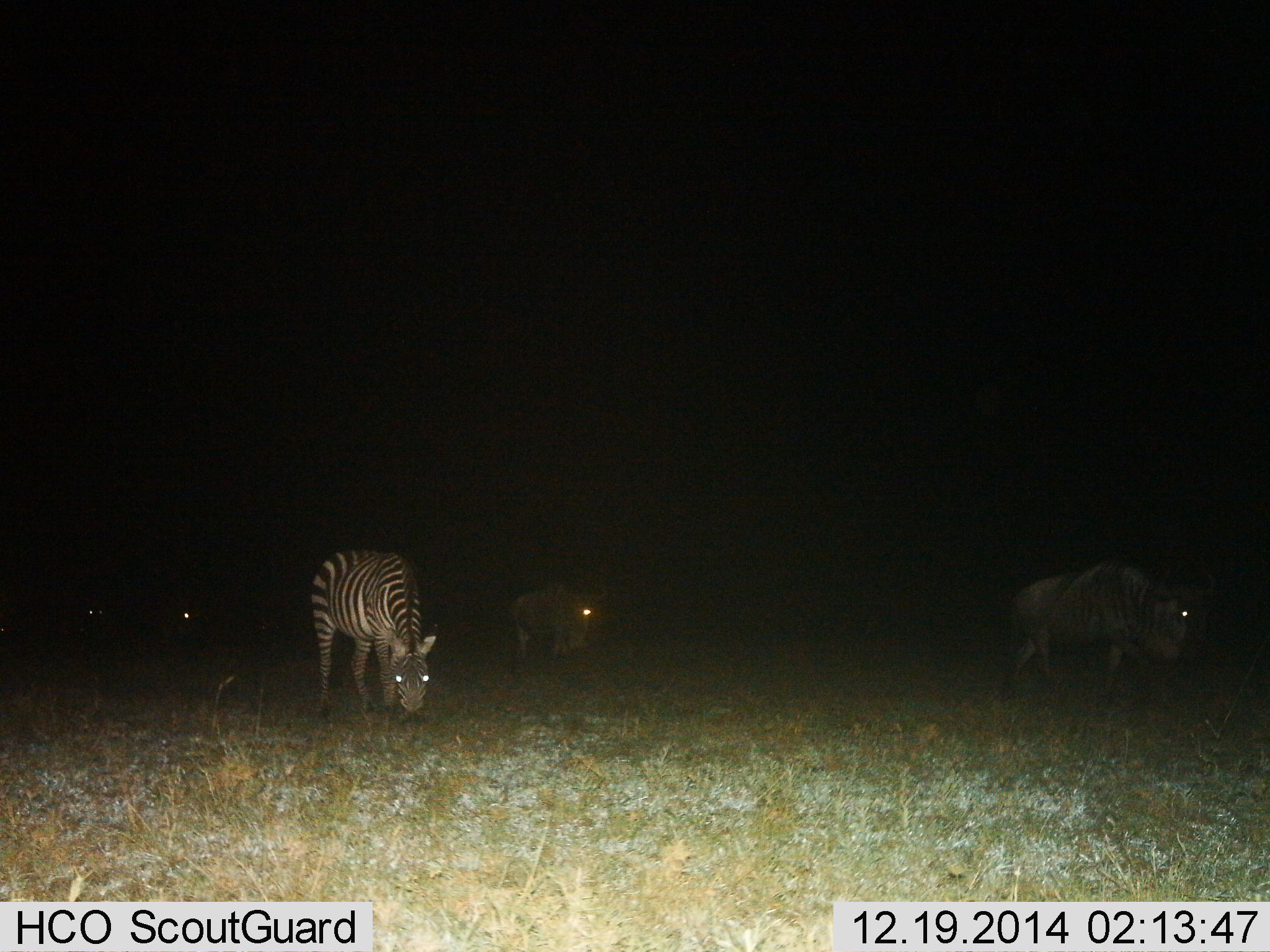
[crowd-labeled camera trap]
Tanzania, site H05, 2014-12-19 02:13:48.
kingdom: Animalia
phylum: Chordata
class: Mammalia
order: Artiodactyla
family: Bovidae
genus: Connochaetes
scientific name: Connochaetes taurinus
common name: blue wildebeest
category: wildebeest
Wildebeest (blue wildebeest) (Connochaetes taurinus), count 4. Behavior (volunteer vote fractions): standing 0%, resting 0%, moving 70%, interacting 0%. Young present (vote fraction): 0%. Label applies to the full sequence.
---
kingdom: Animalia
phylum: Chordata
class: Mammalia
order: Perissodactyla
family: Equidae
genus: Equus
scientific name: Equus quagga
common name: plains zebra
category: zebra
Zebra (plains zebra) (Equus quagga), count 1. Behavior (volunteer vote fractions): standing 20%, resting 7%, moving 0%, interacting 0%. Young present (vote fraction): 0%. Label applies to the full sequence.